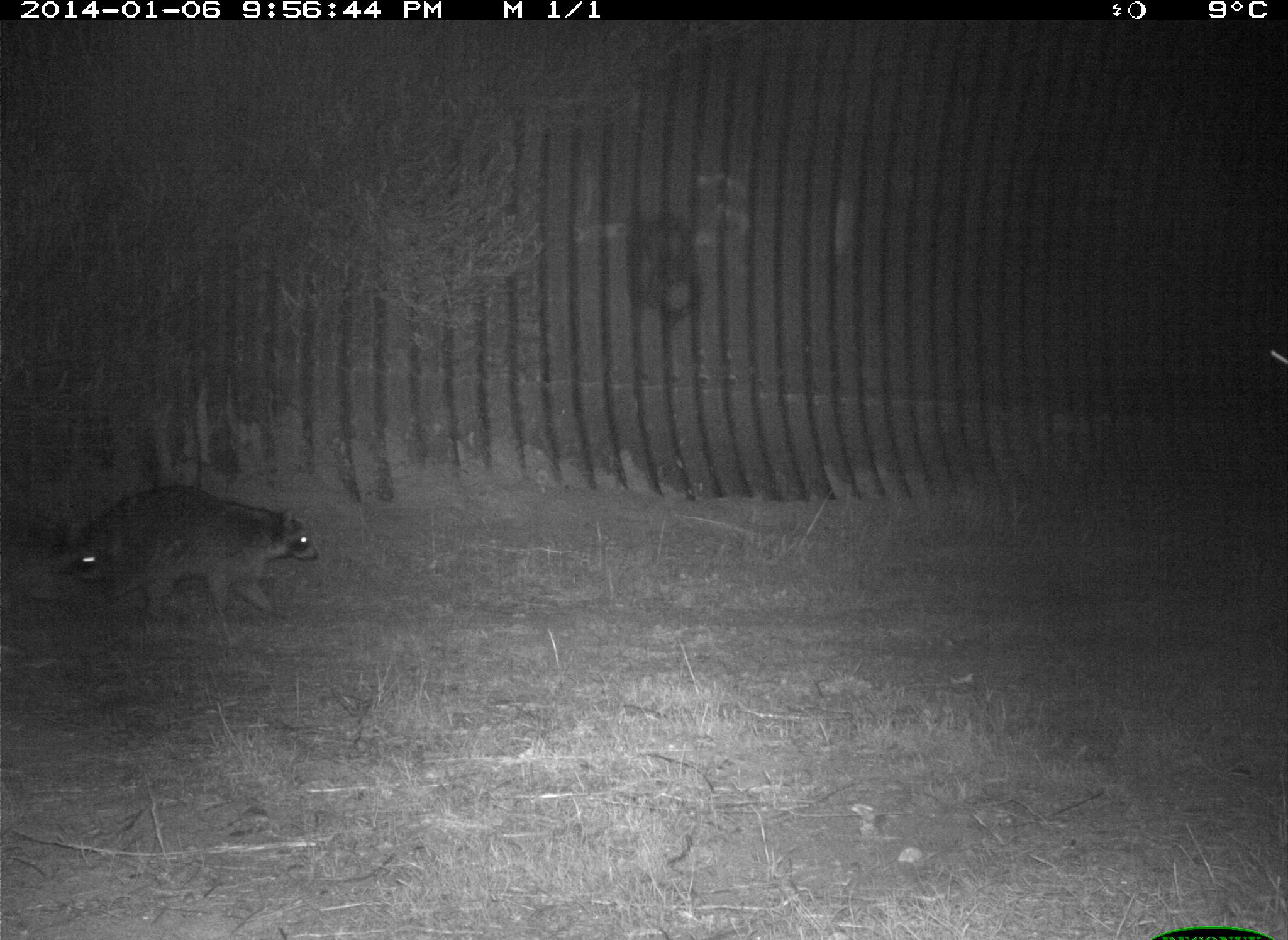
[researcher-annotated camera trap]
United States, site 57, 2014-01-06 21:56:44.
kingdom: Animalia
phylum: Chordata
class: Mammalia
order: Carnivora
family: Procyonidae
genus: Procyon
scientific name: Procyon lotor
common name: raccoon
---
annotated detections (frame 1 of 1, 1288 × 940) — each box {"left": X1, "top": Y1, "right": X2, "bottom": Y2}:
raccoon: {"left": 49, "top": 486, "right": 320, "bottom": 583}; {"left": 69, "top": 507, "right": 272, "bottom": 621}